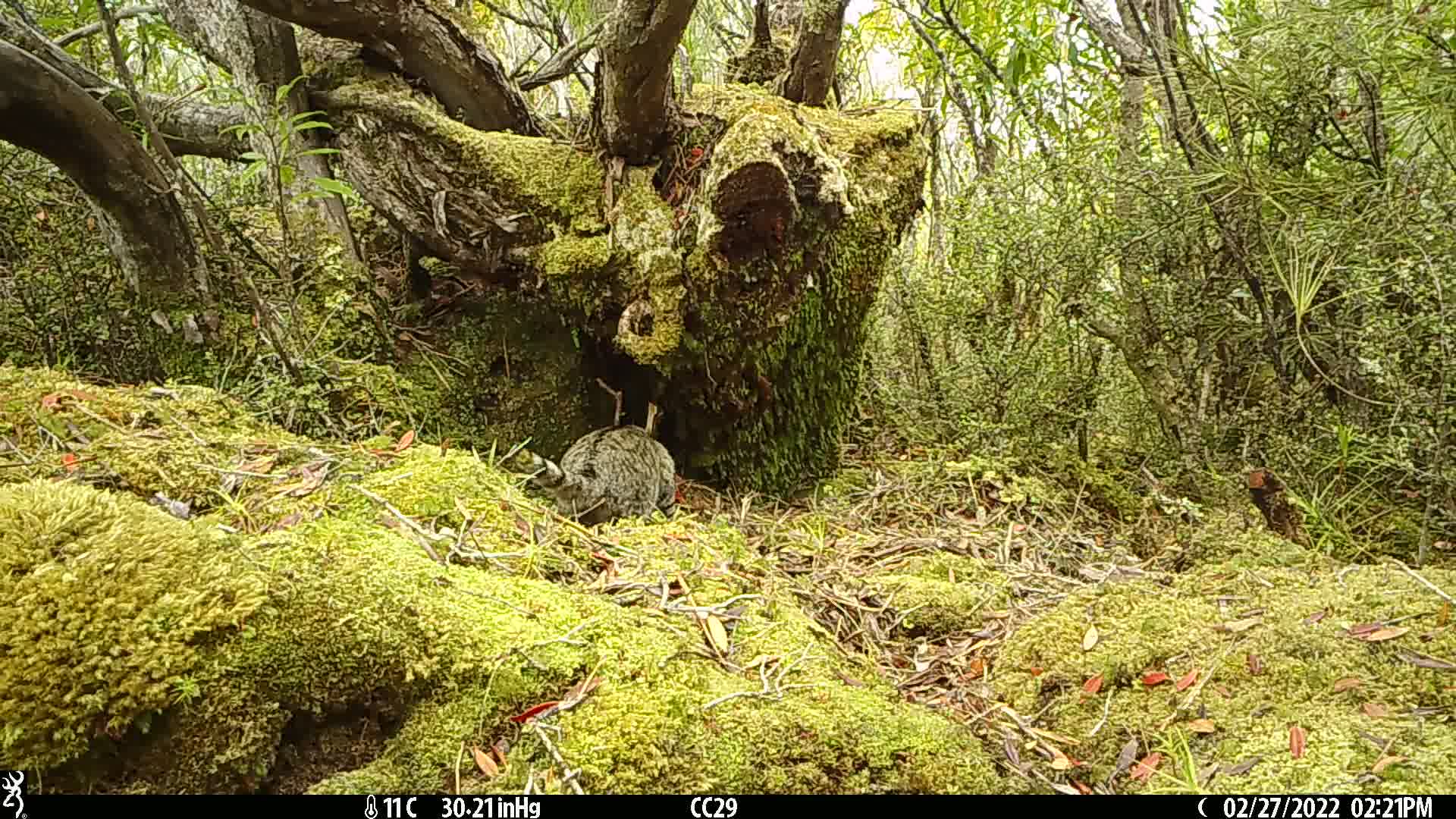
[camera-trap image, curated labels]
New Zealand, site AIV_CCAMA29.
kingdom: Animalia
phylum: Chordata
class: Mammalia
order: Carnivora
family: Felidae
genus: Felis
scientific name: Felis catus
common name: domestic cat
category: cat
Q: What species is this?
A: Cat (domestic cat) (Felis catus).